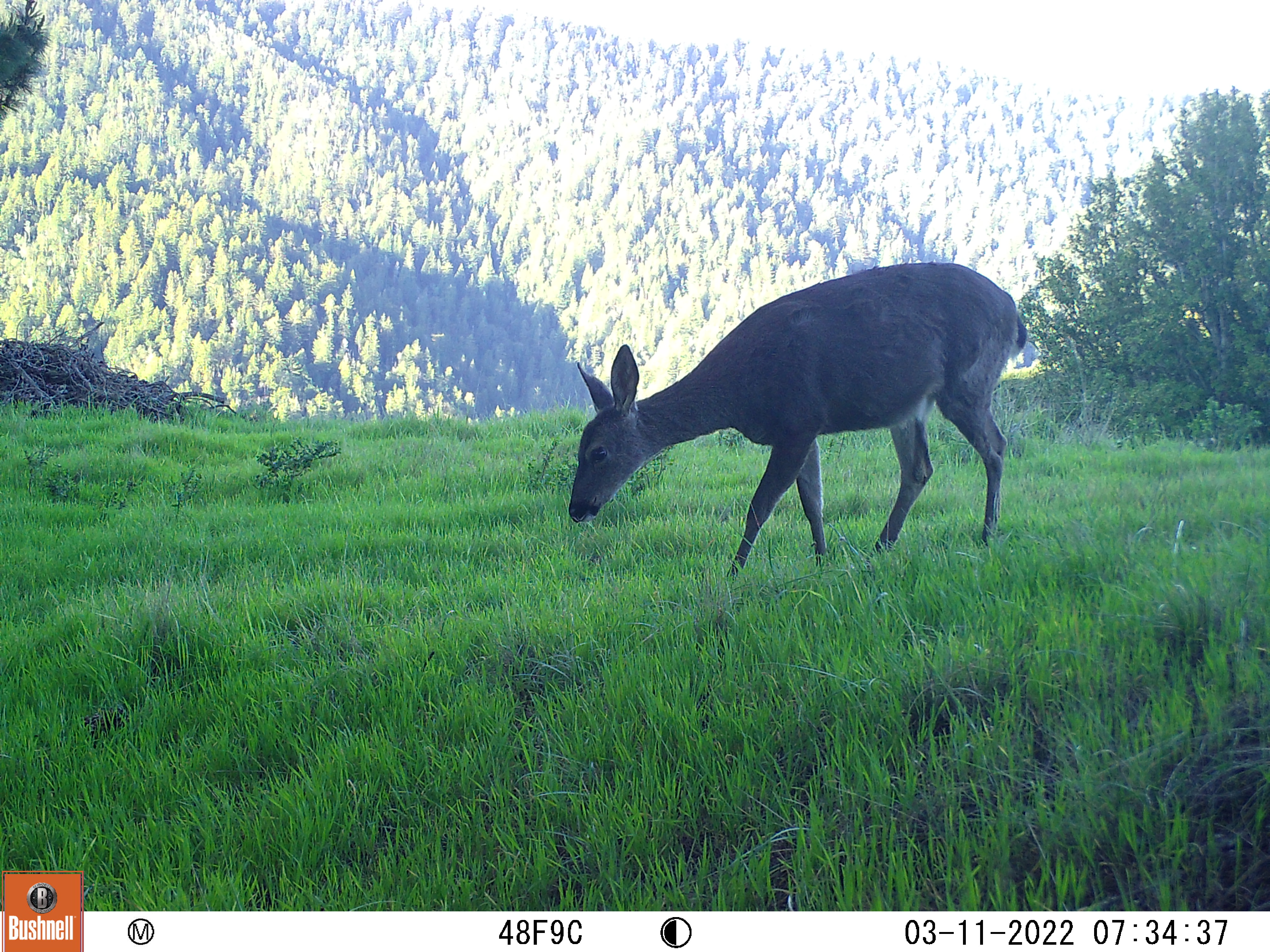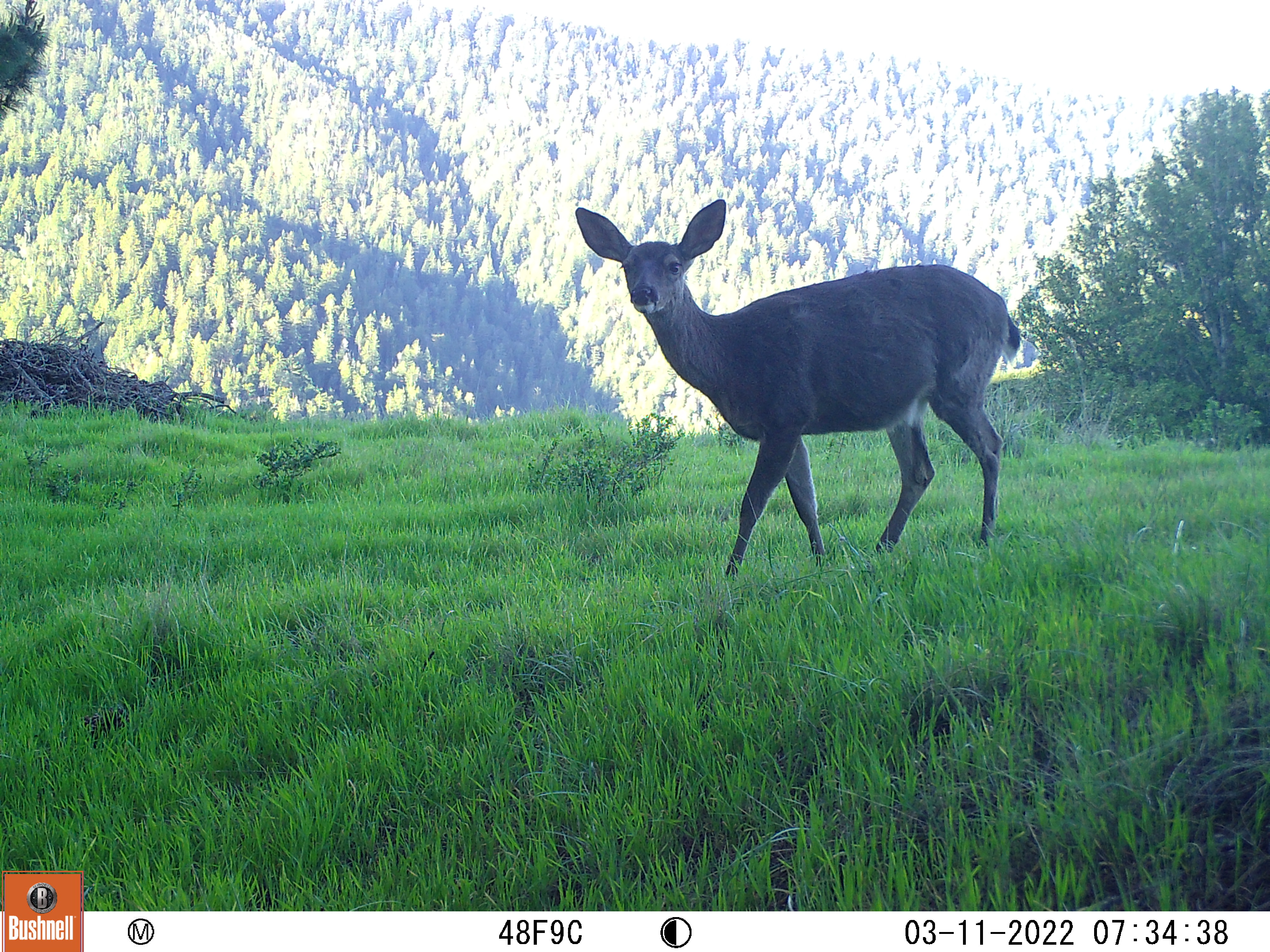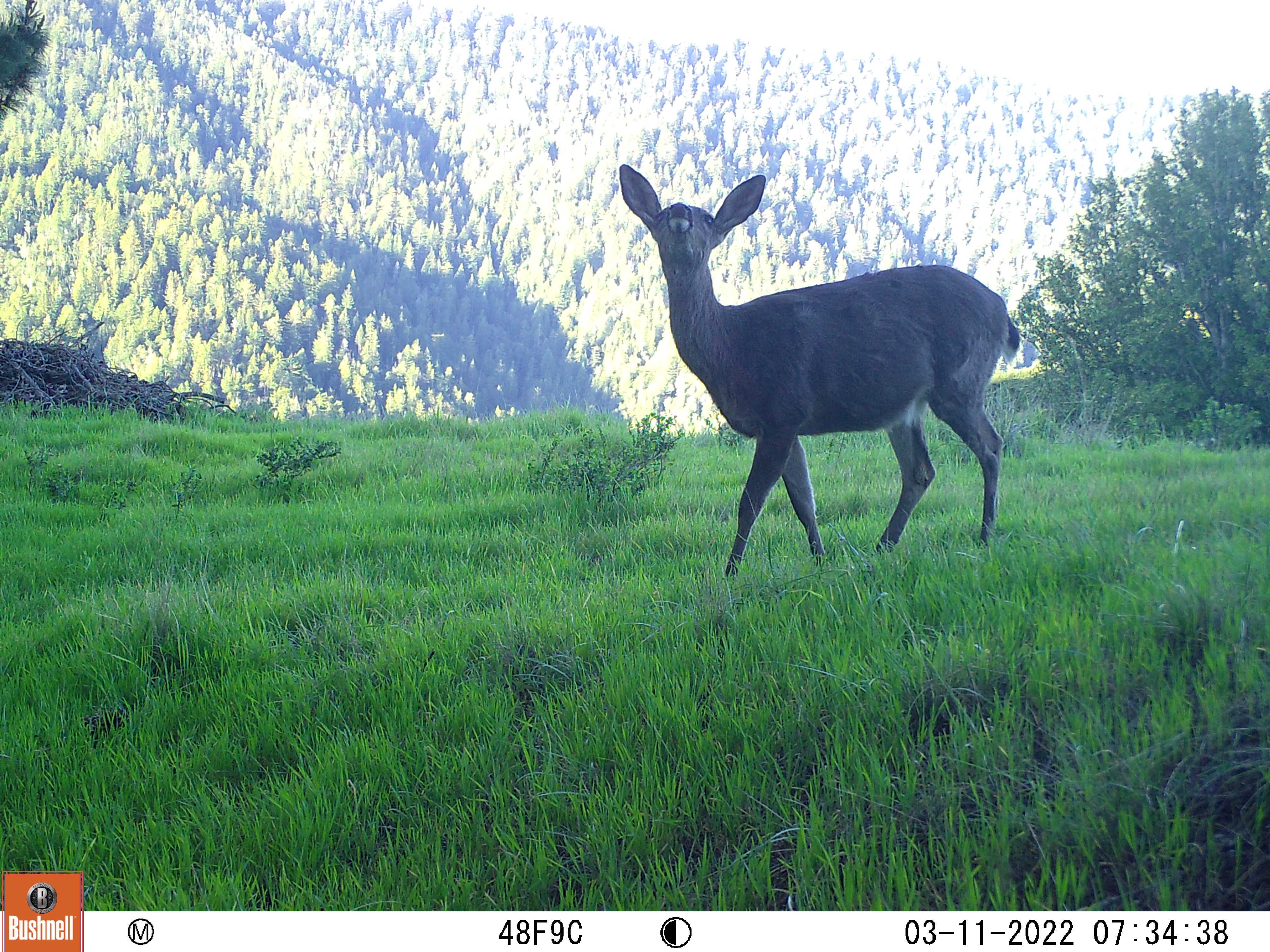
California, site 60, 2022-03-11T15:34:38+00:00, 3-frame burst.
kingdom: Animalia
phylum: Chordata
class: Mammalia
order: Artiodactyla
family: Cervidae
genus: Odocoileus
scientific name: Odocoileus hemionus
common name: mule deer